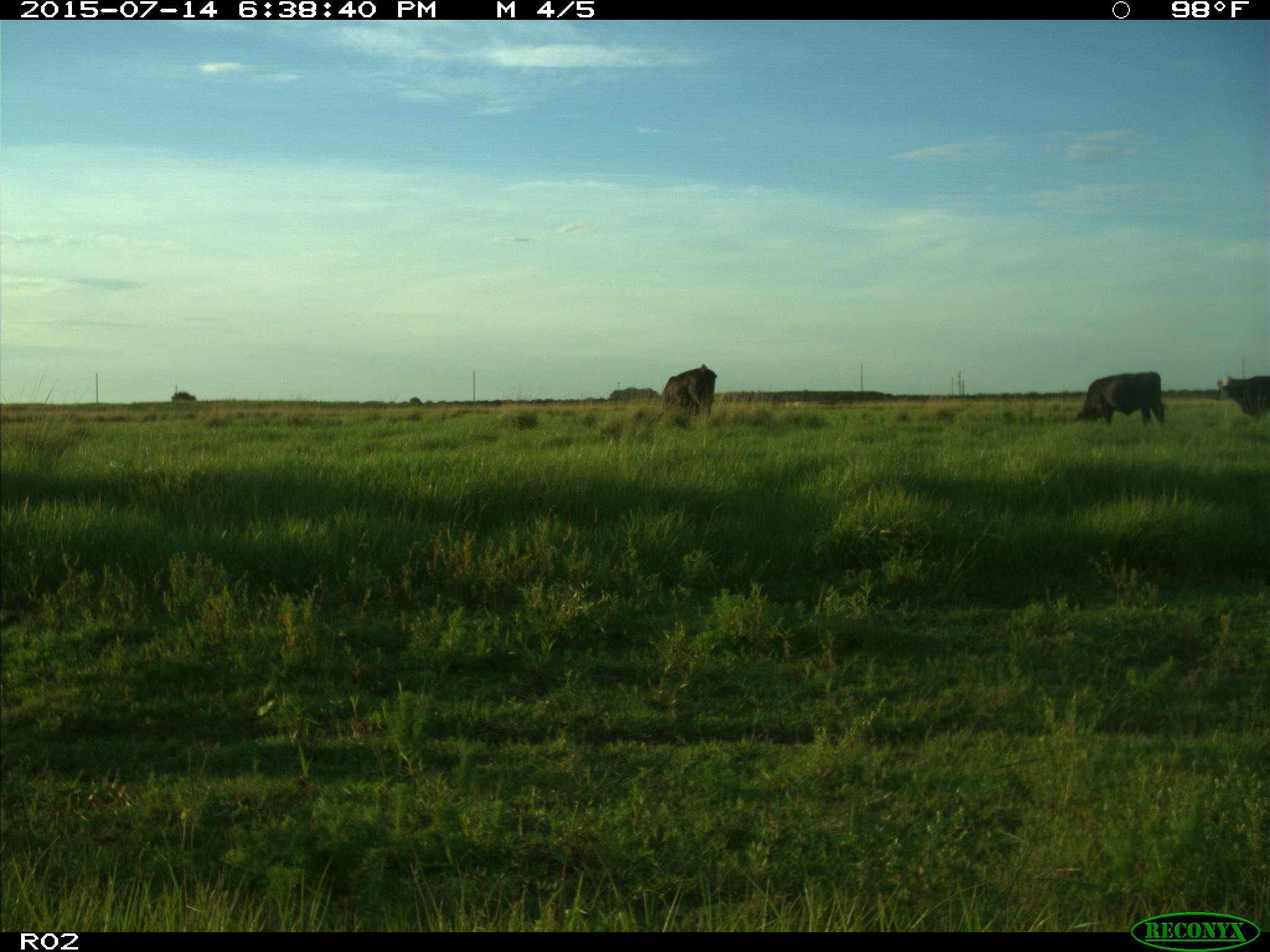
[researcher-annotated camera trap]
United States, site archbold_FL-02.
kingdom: Animalia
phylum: Chordata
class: Mammalia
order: Artiodactyla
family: Bovidae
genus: Bos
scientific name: Bos taurus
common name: domestic cow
Bos taurus (domestic cow).